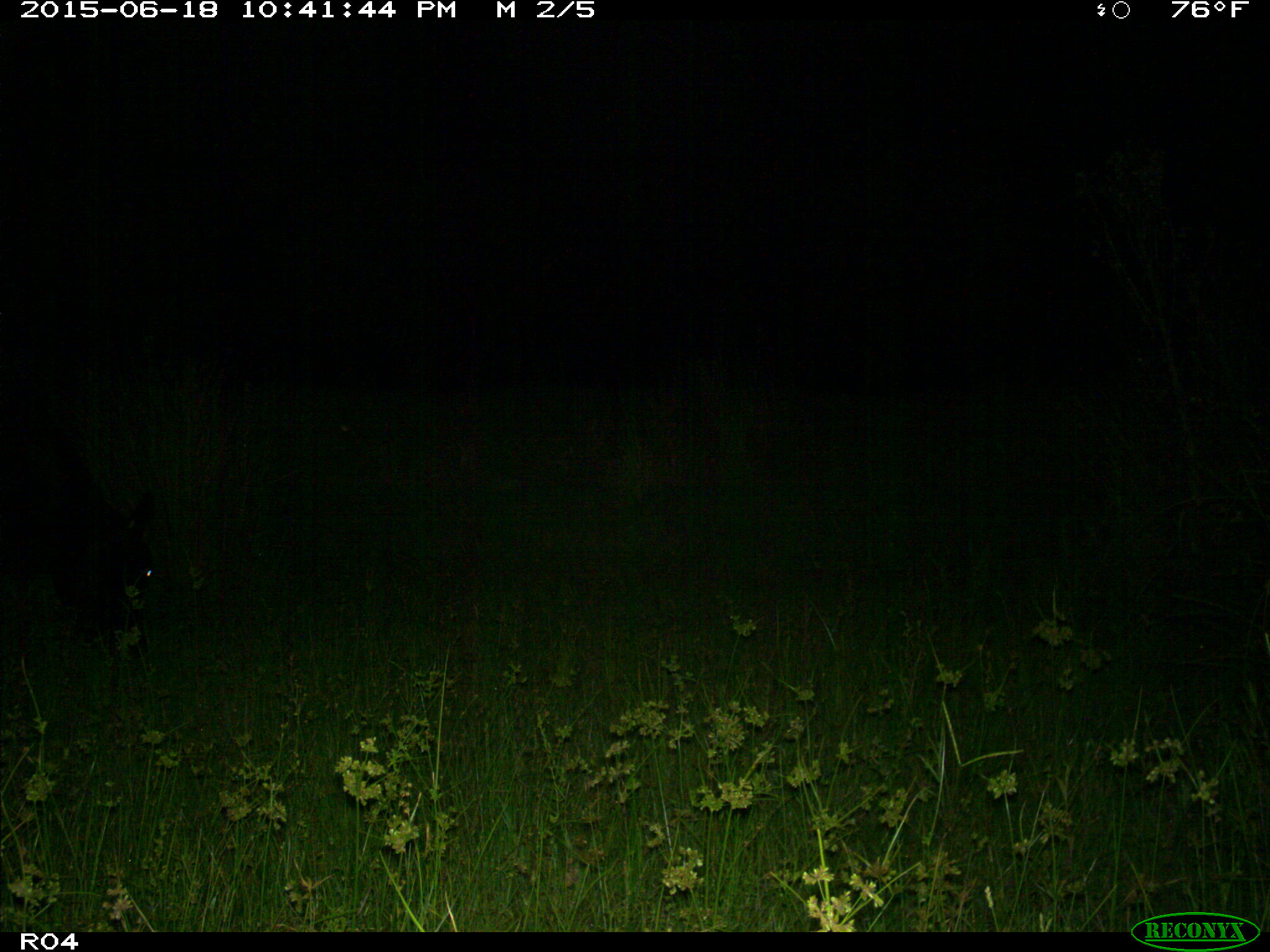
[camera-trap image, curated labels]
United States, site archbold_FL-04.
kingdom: Animalia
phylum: Chordata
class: Mammalia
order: Artiodactyla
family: Bovidae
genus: Bos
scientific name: Bos taurus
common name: domestic cow